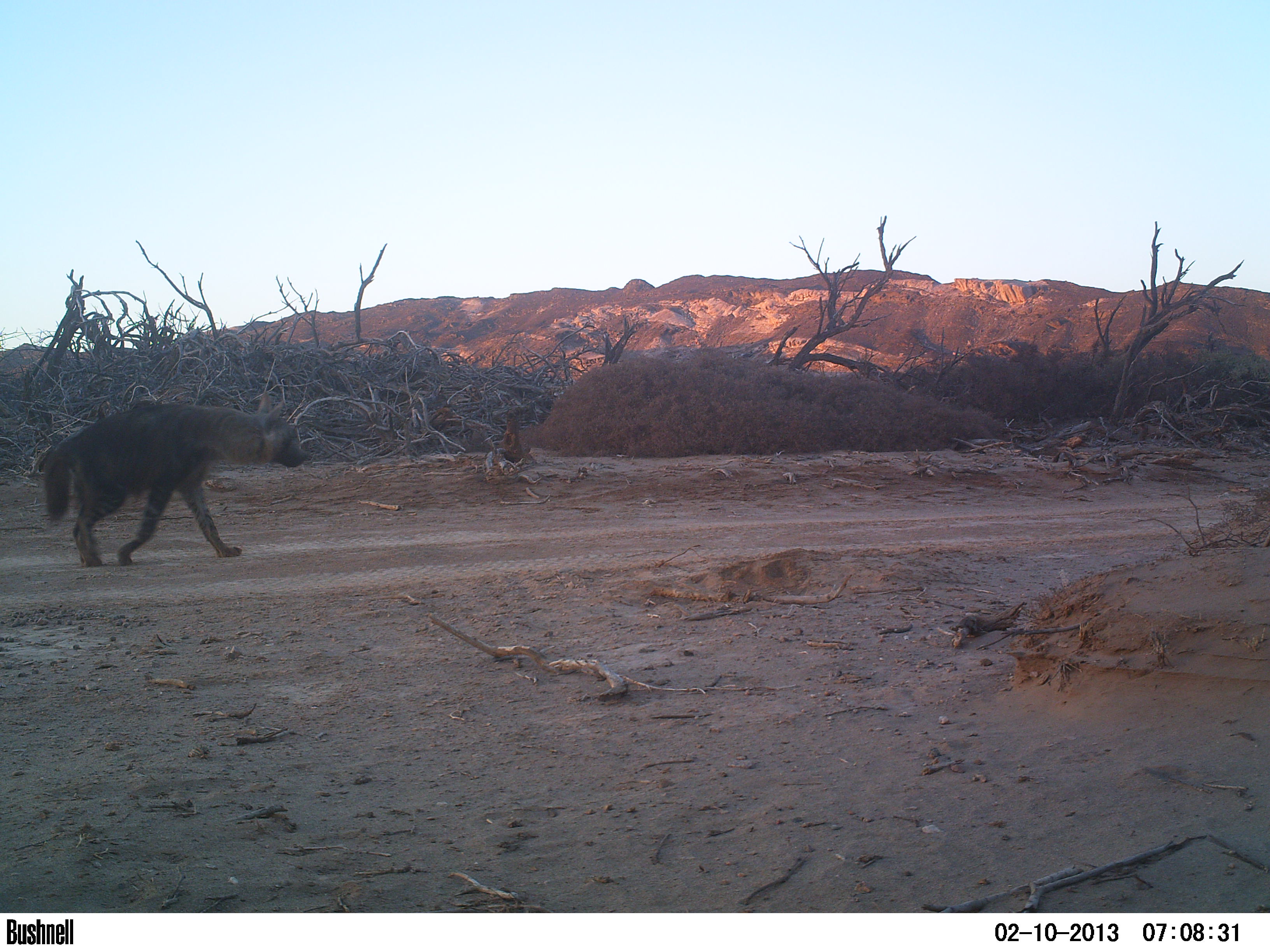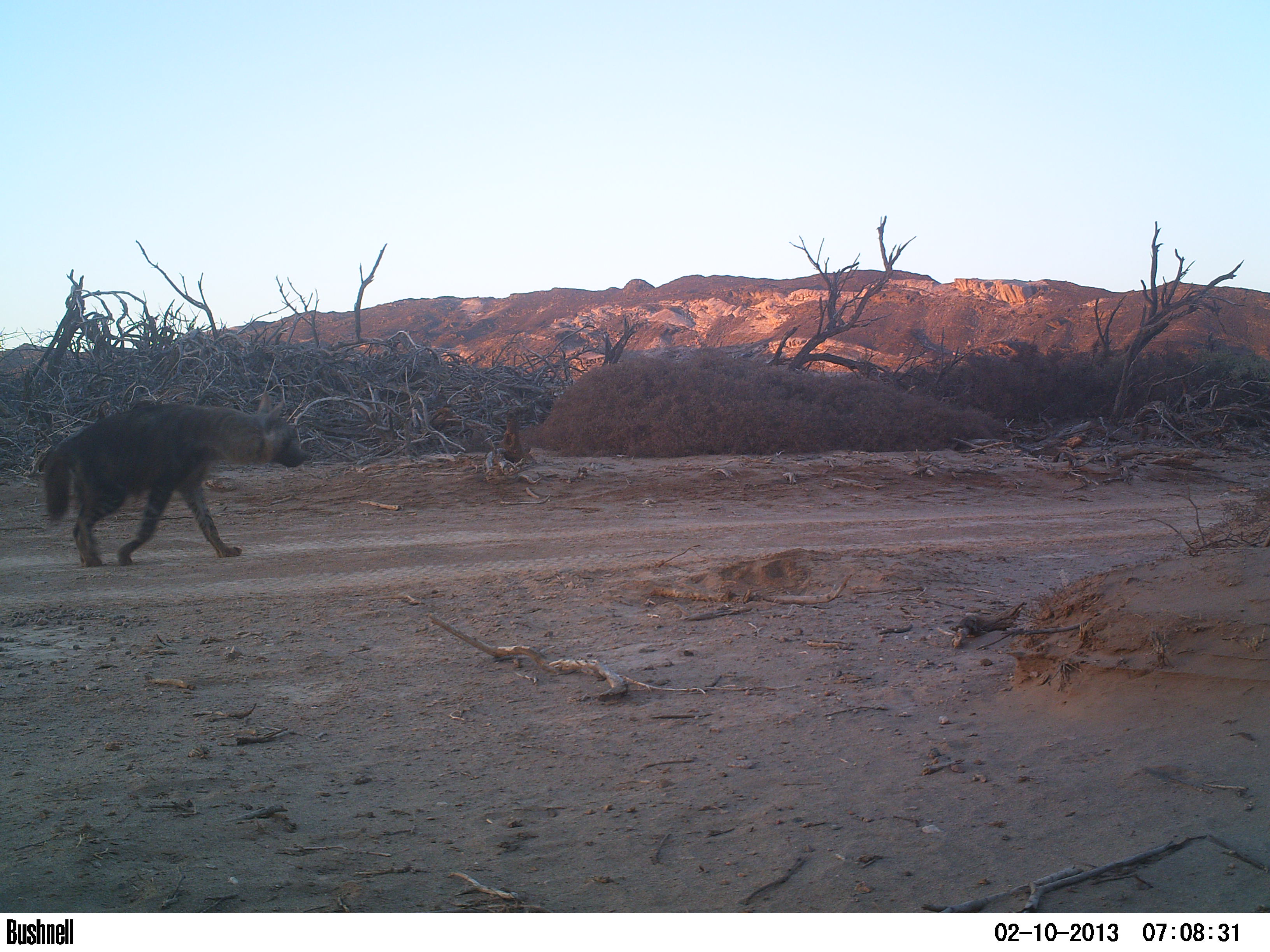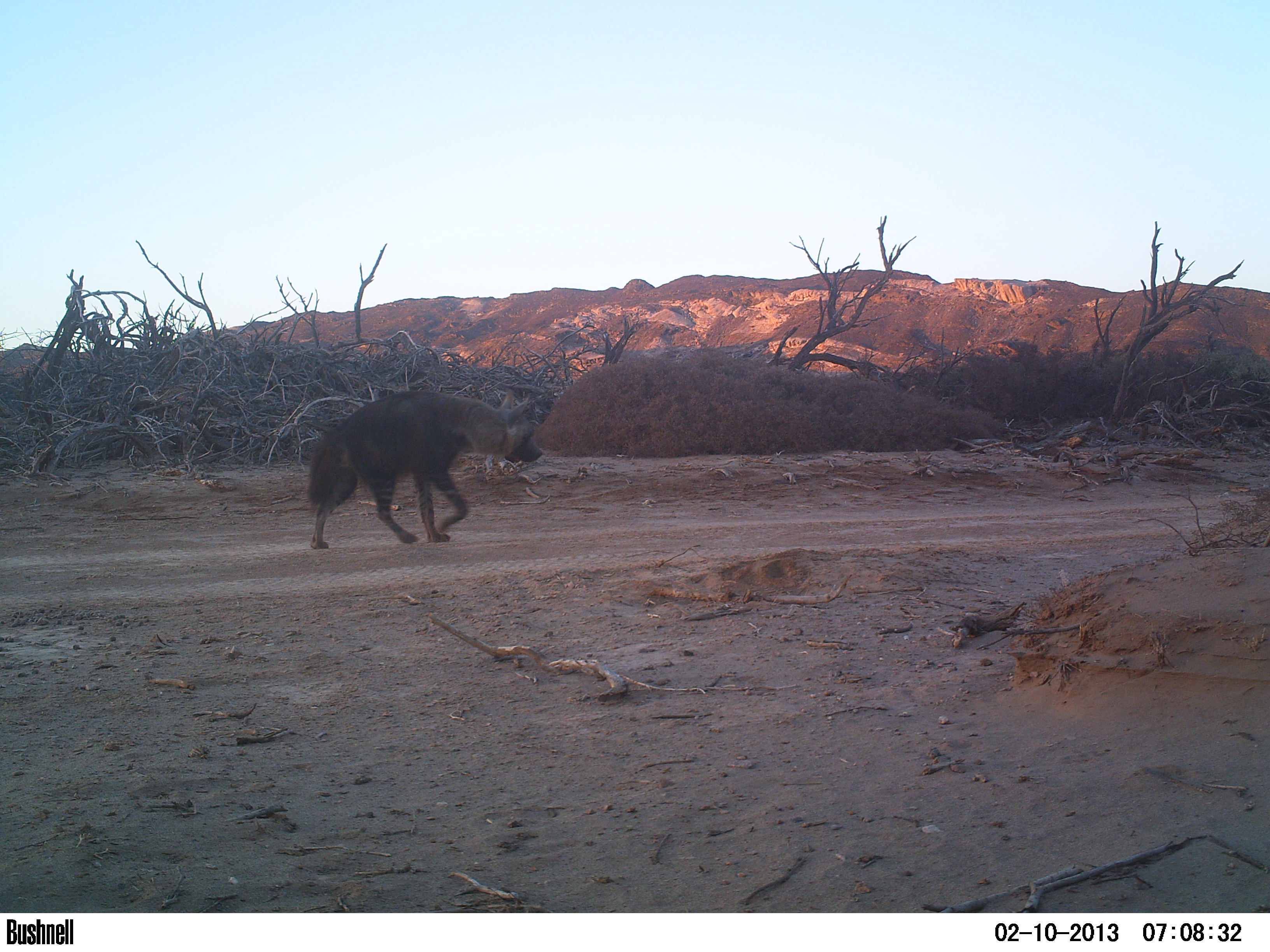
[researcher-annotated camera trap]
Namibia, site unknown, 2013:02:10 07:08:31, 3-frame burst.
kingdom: Animalia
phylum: Chordata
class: Mammalia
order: Carnivora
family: Hyaenidae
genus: Parahyaena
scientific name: Parahyaena brunnea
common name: brown hyena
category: hyaena brunnea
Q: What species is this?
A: Hyaena brunnea (brown hyena) (Parahyaena brunnea).